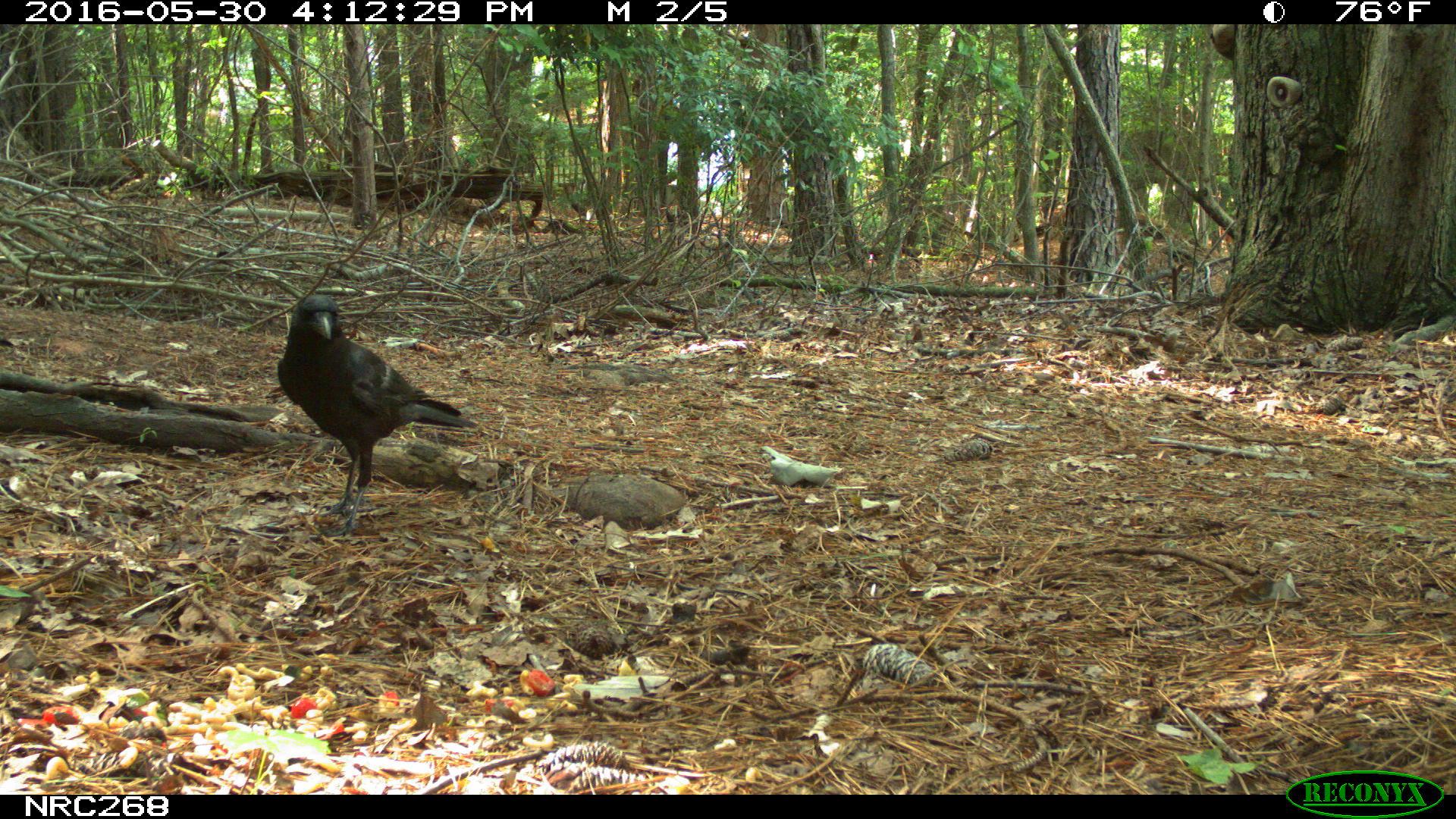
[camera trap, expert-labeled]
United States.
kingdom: Animalia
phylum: Chordata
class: Aves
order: Passeriformes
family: Corvidae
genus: Corvus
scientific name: Corvus brachyrhynchos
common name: american crow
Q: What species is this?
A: American Crow (Corvus brachyrhynchos).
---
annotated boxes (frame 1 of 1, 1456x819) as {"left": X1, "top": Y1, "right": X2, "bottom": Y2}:
American Crow: {"left": 275, "top": 294, "right": 474, "bottom": 509}